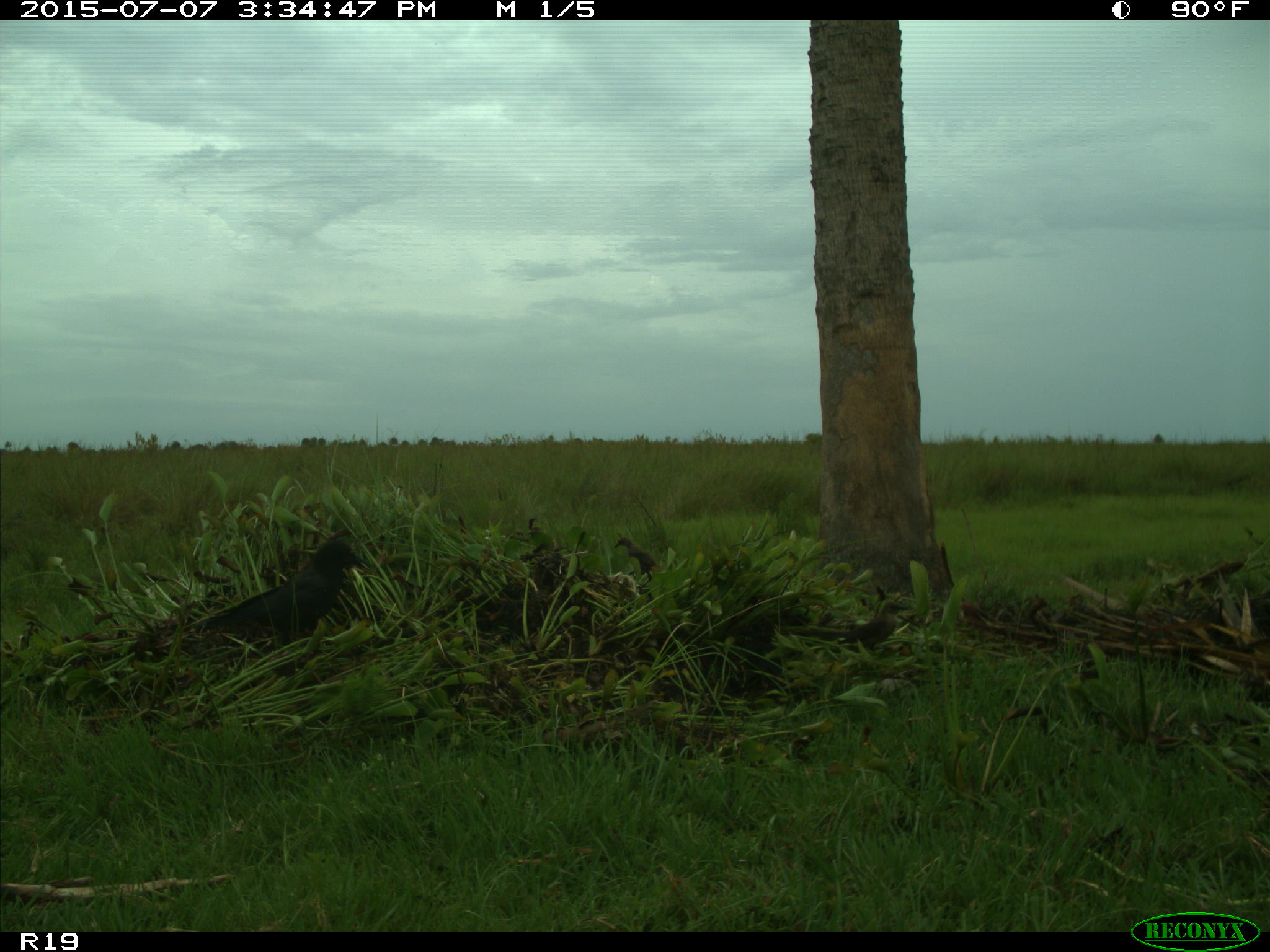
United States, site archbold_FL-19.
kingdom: Animalia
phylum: Chordata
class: Aves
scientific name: Aves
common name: birds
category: unidentified bird